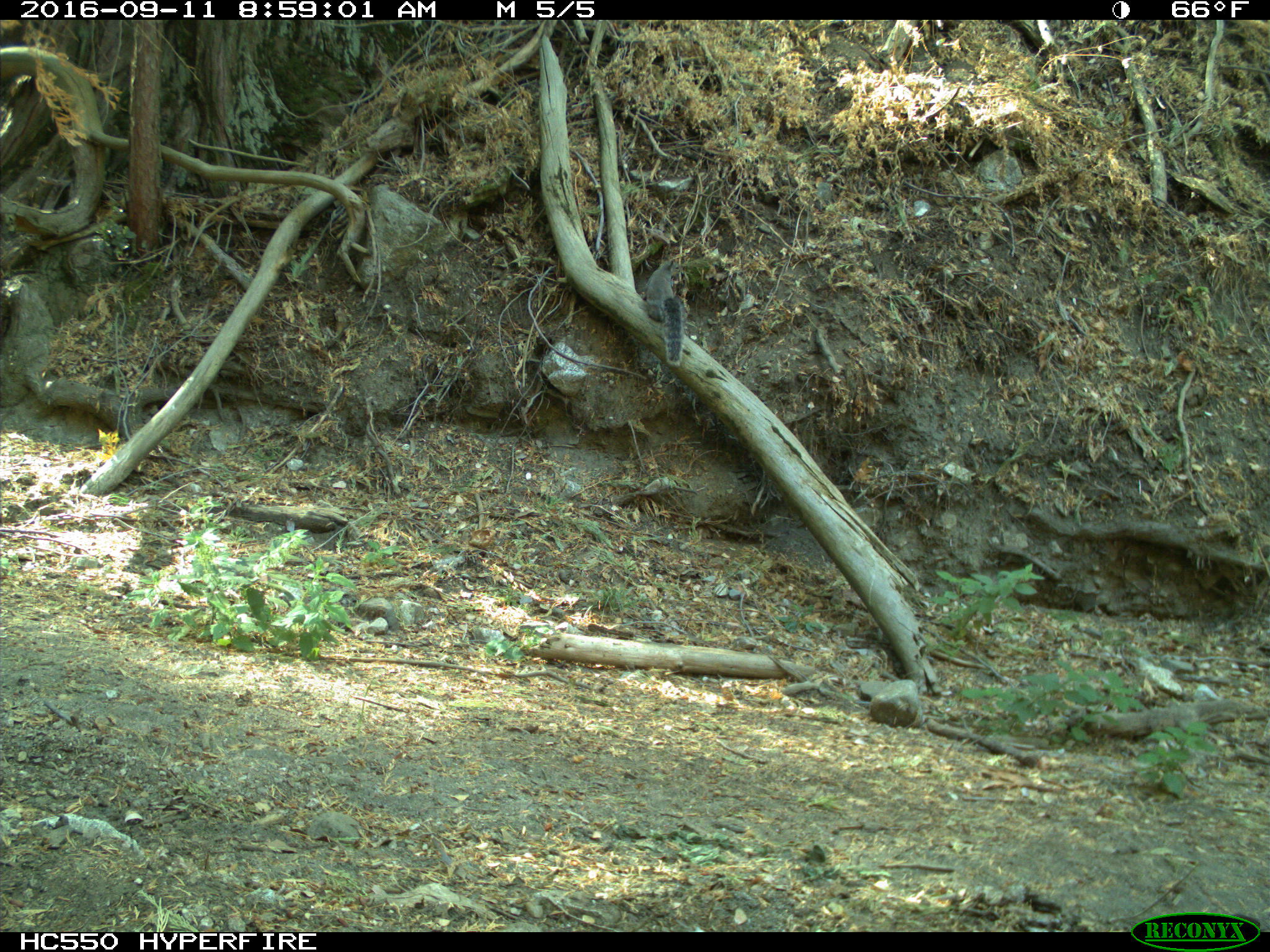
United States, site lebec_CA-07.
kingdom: Animalia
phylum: Chordata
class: Mammalia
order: Rodentia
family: Sciuridae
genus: Sciurus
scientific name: Sciurus carolinensis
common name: eastern gray squirrel